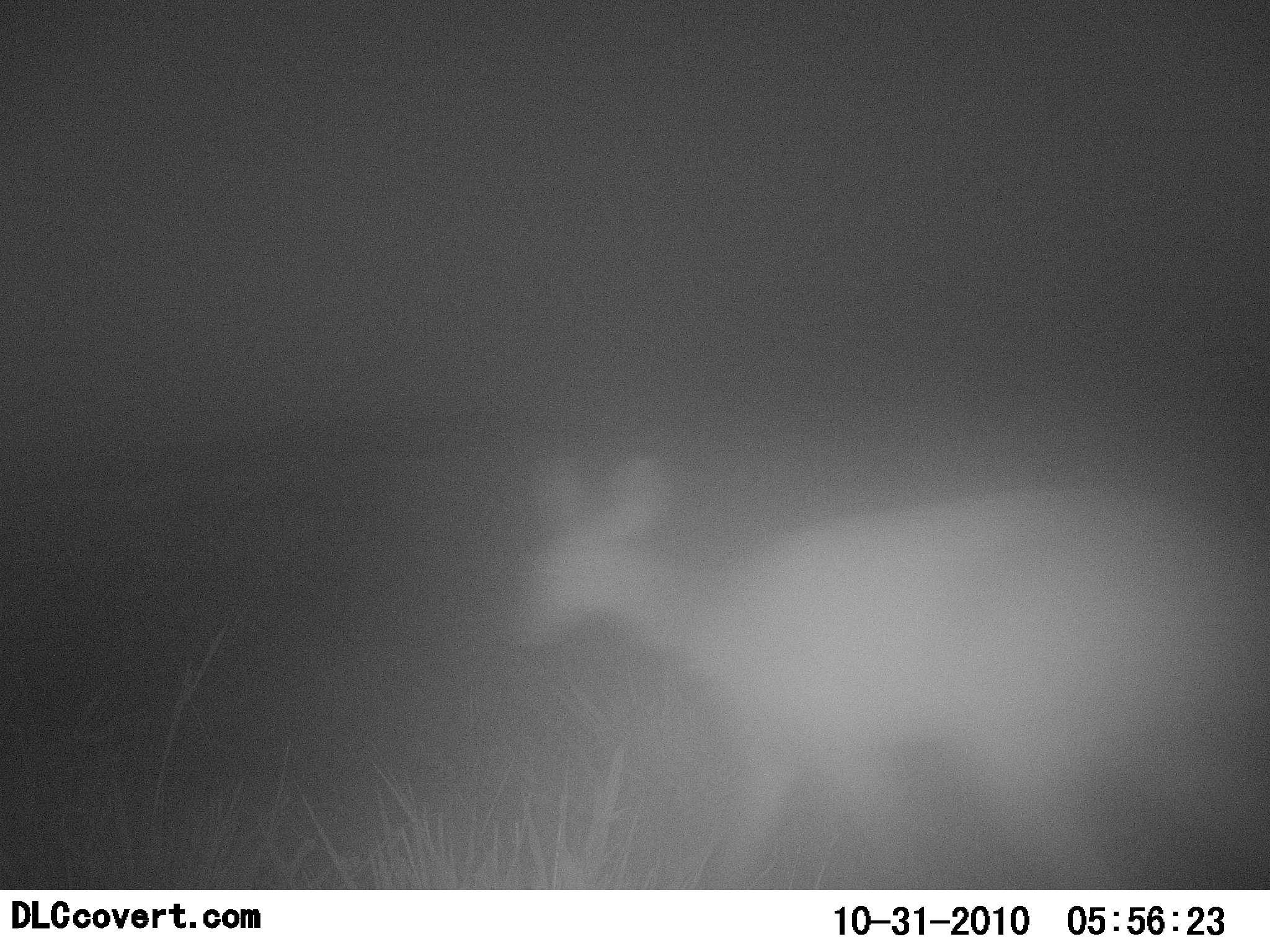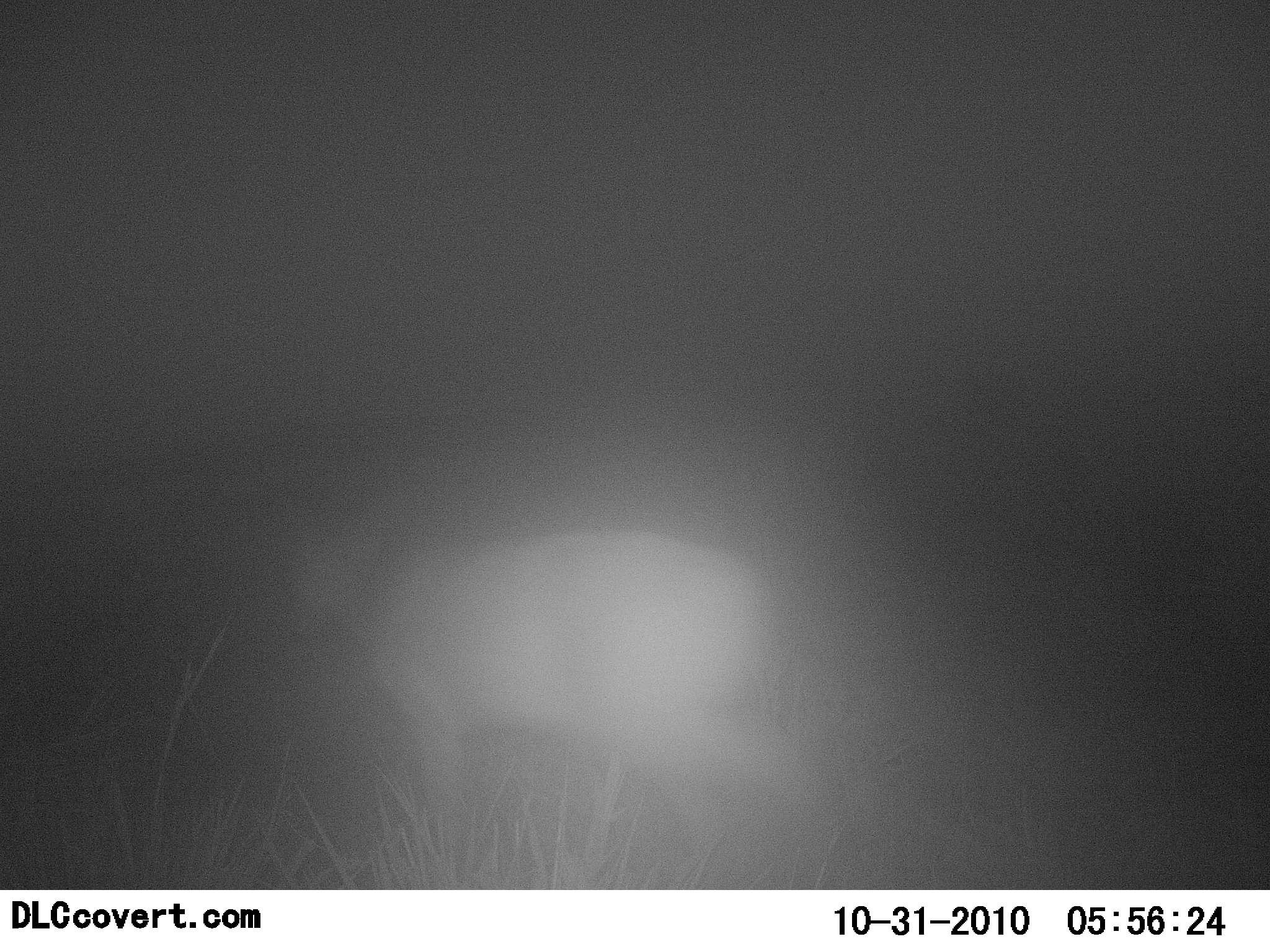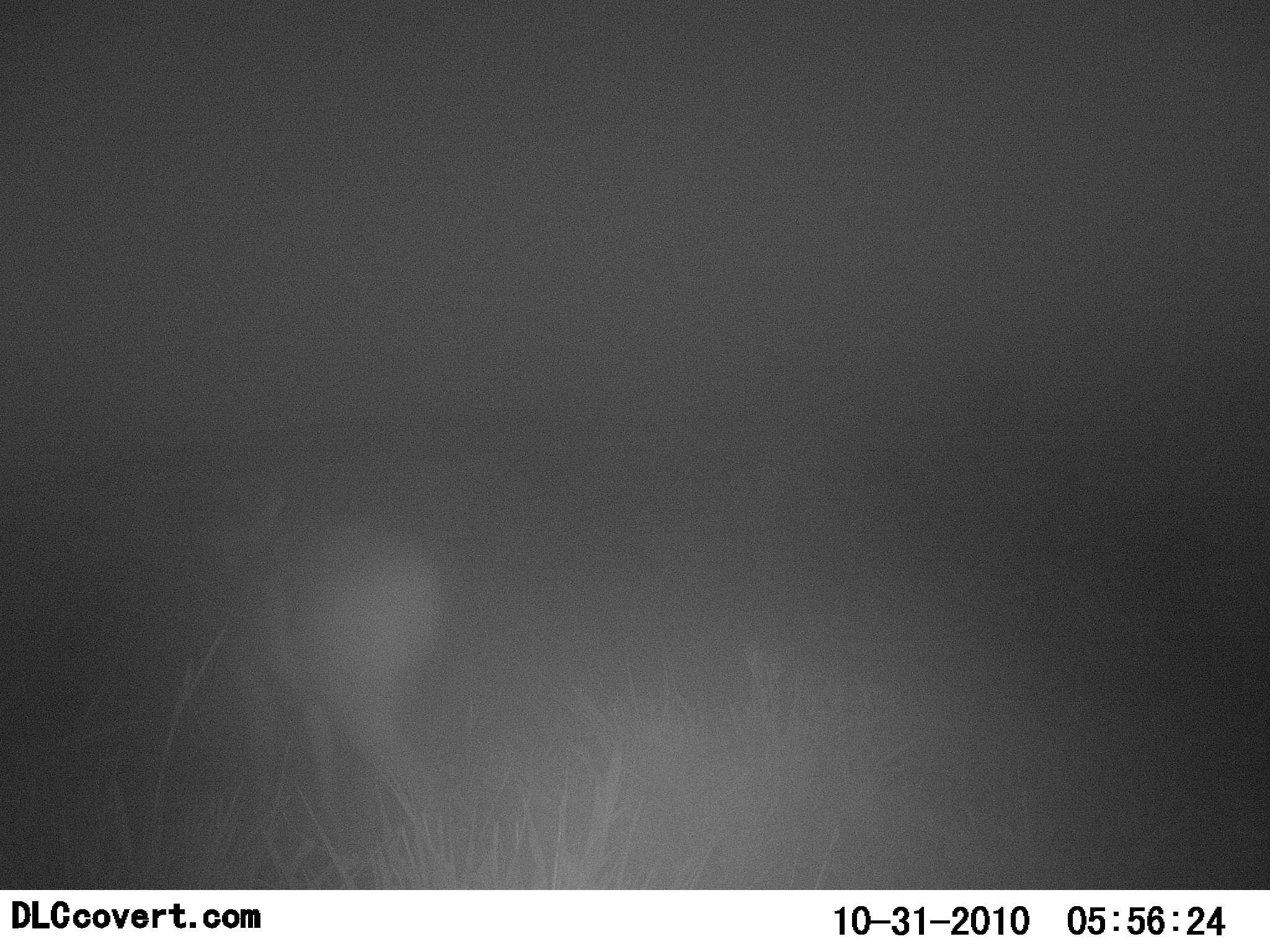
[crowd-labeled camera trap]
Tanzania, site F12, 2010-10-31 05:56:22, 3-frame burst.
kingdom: Animalia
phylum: Chordata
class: Mammalia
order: Artiodactyla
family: Bovidae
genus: Madoqua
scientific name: Madoqua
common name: dikdik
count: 1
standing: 0%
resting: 0%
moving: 100%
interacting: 0%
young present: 0%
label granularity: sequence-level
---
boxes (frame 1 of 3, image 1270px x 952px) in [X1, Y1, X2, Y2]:
animal: [498, 452, 1270, 891]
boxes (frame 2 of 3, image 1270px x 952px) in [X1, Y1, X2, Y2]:
animal: [285, 510, 814, 869]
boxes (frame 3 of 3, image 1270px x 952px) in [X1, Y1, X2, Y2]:
animal: [199, 479, 456, 867]